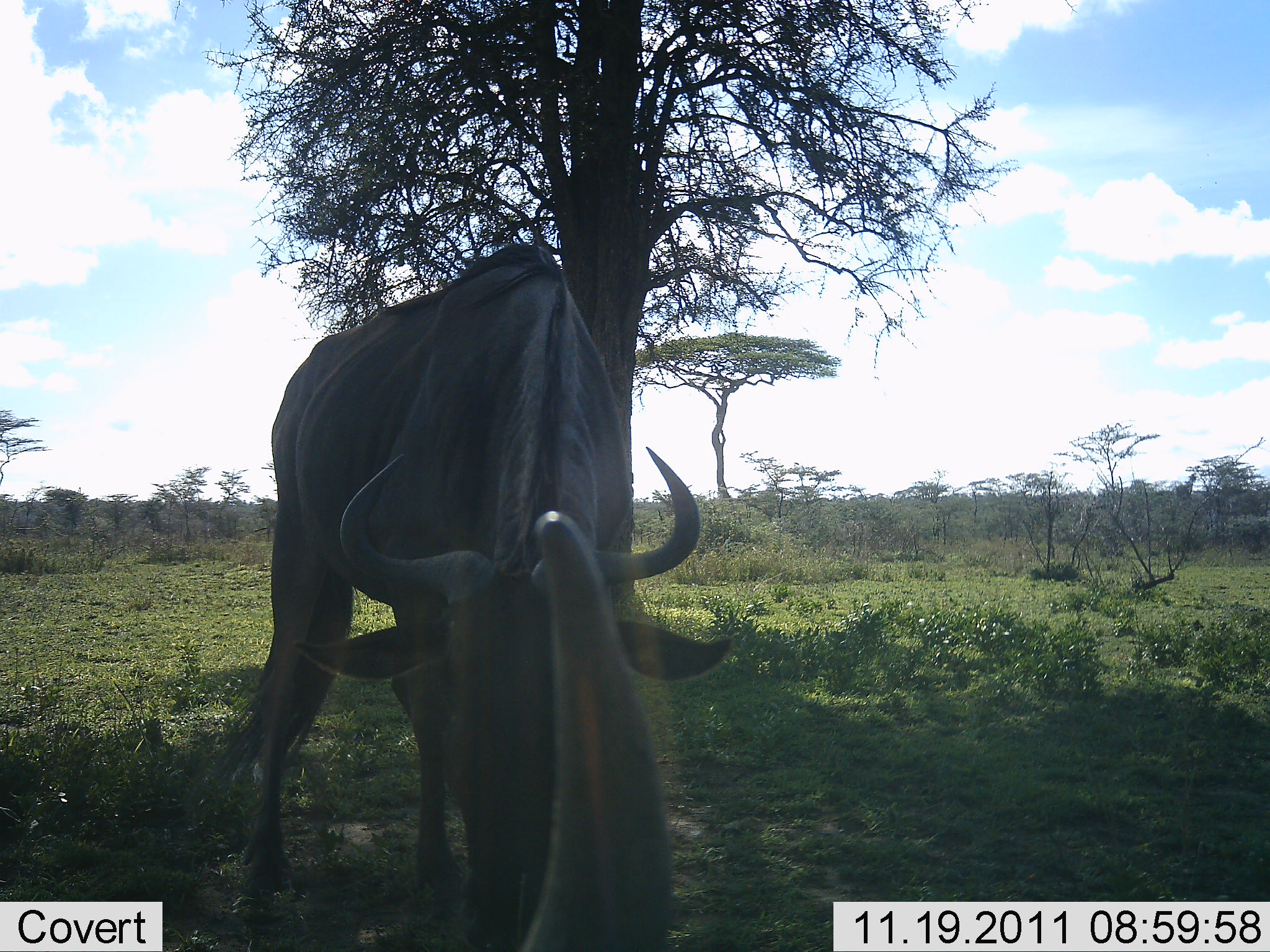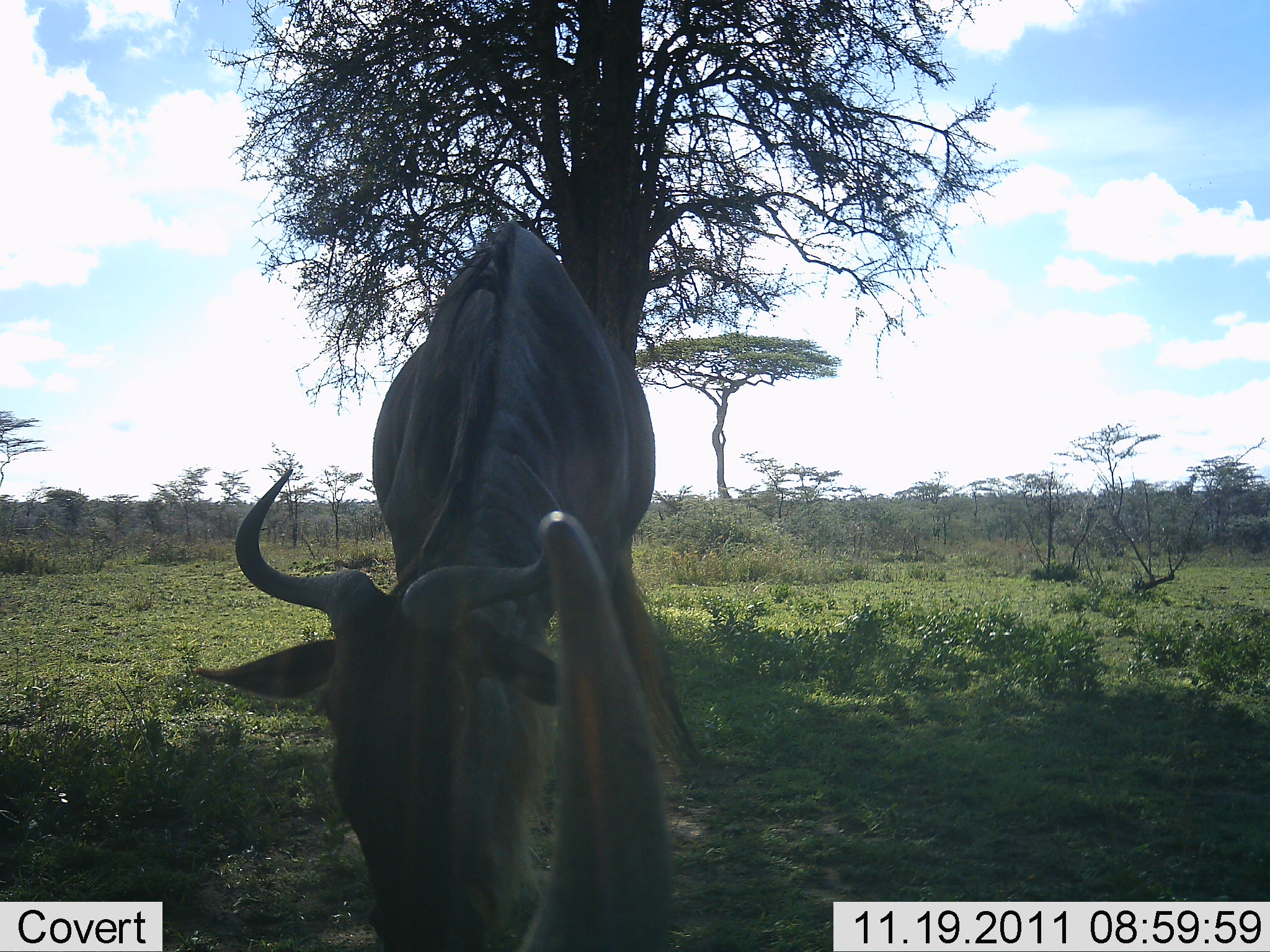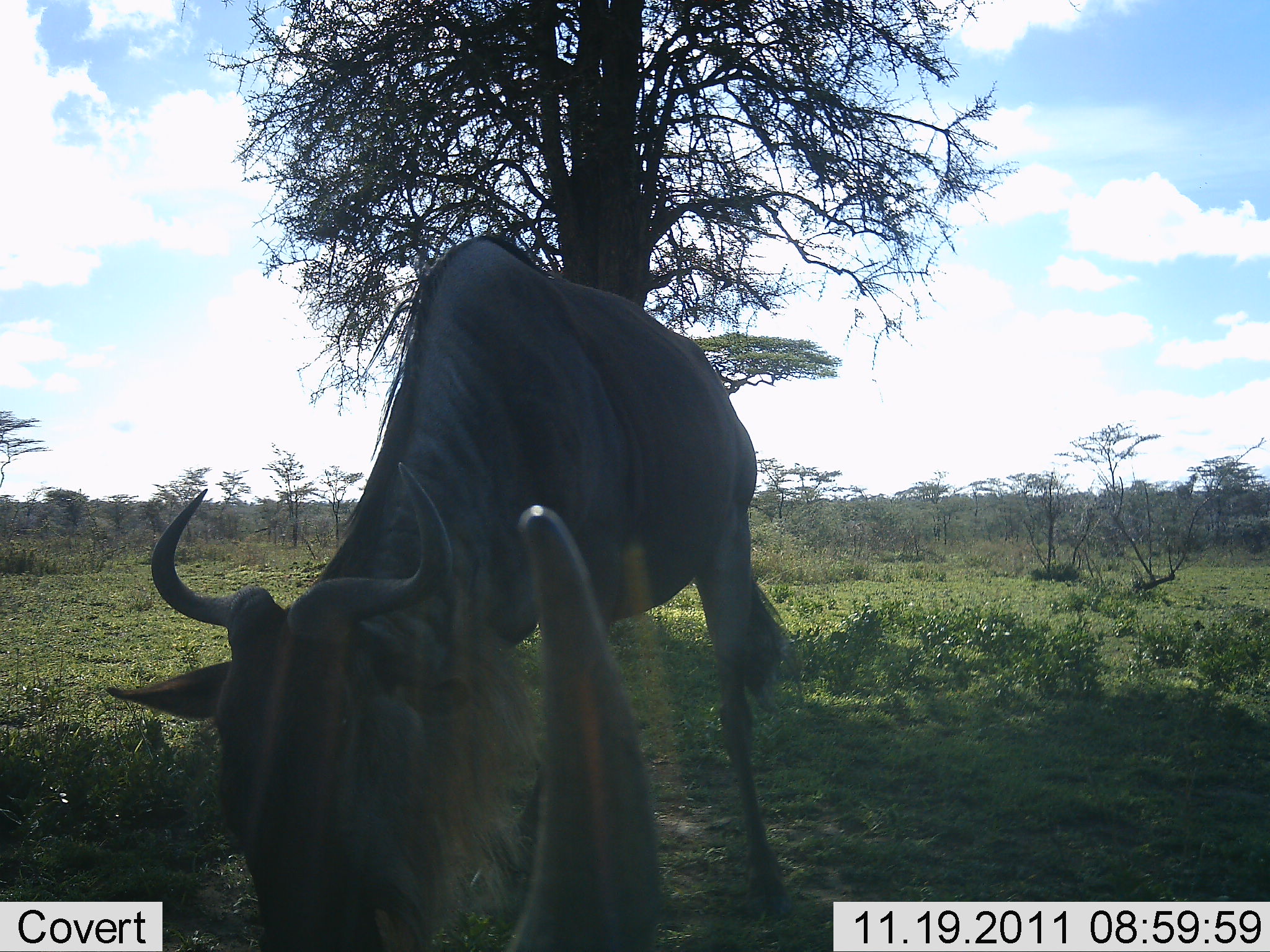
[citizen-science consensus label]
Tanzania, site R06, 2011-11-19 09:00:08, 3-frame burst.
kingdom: Animalia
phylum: Chordata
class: Mammalia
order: Artiodactyla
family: Bovidae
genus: Connochaetes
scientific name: Connochaetes taurinus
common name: blue wildebeest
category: wildebeest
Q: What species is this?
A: Wildebeest (blue wildebeest) (Connochaetes taurinus).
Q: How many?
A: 2.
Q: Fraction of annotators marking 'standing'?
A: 21%.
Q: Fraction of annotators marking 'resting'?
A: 29%.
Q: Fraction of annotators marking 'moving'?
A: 7%.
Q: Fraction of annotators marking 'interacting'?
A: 7%.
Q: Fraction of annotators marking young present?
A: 0%.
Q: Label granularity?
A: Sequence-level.